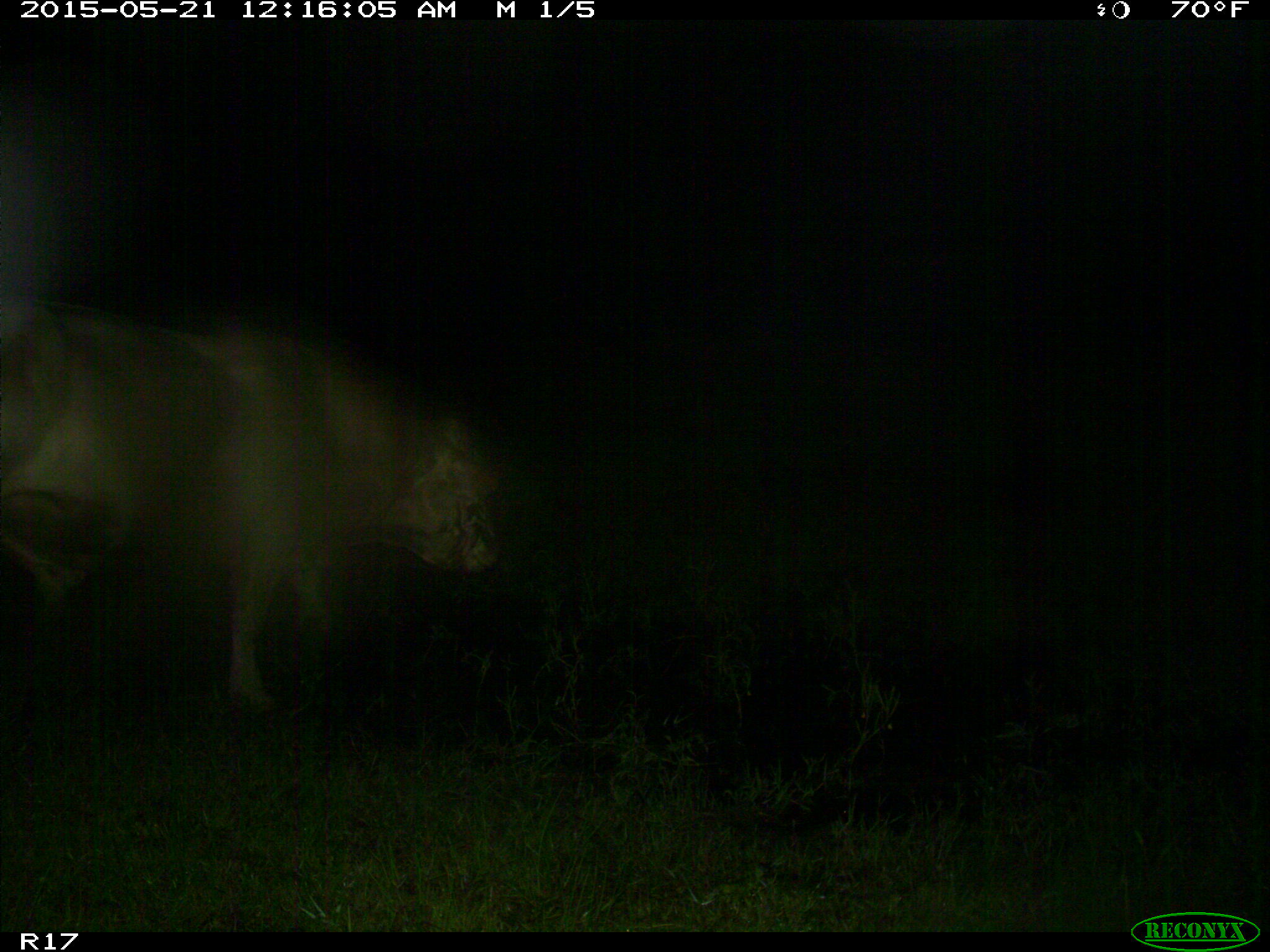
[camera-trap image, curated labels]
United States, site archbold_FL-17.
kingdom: Animalia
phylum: Chordata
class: Mammalia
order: Artiodactyla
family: Bovidae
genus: Bos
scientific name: Bos taurus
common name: domestic cow